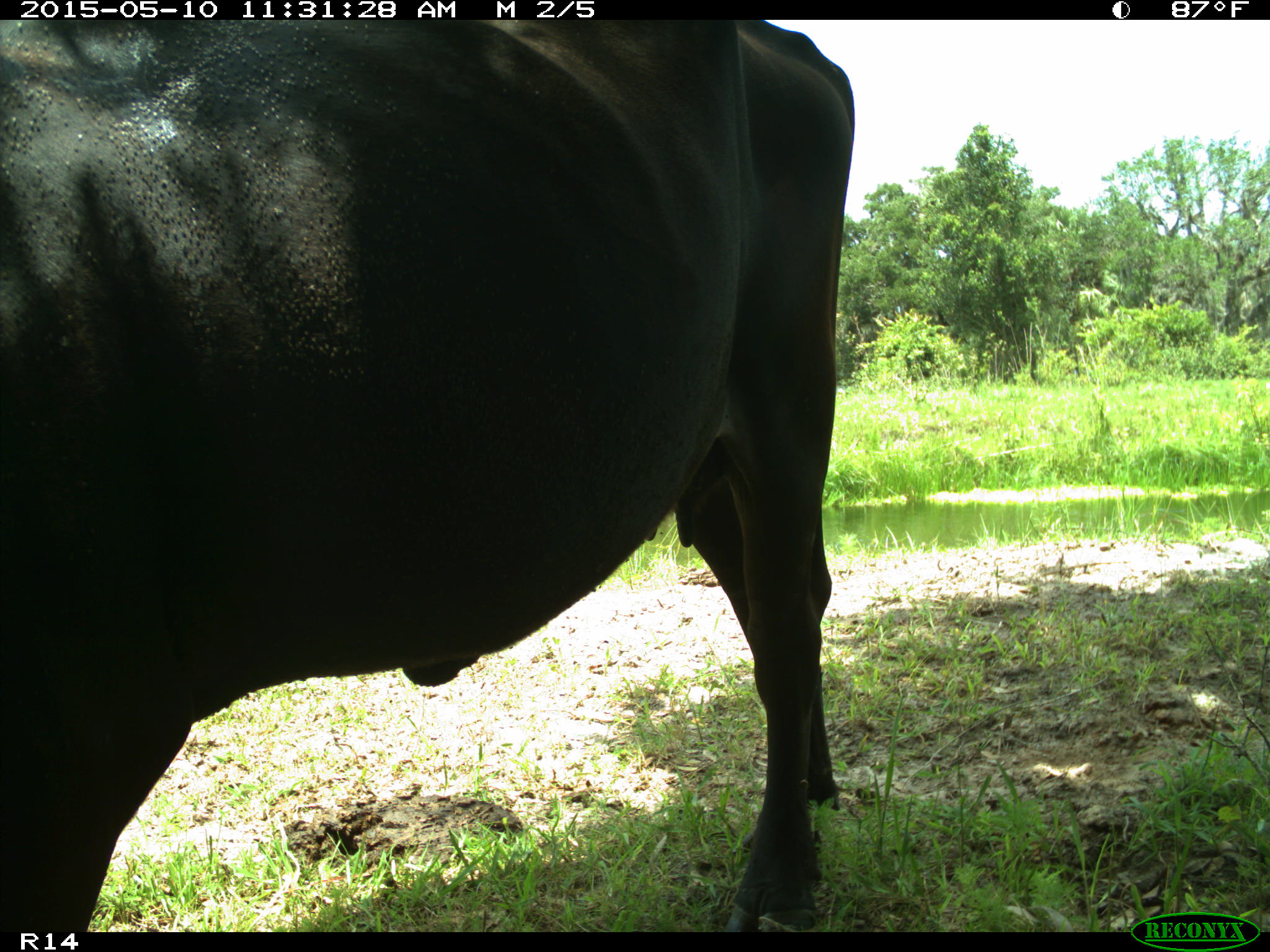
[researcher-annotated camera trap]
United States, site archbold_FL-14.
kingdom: Animalia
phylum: Chordata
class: Mammalia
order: Artiodactyla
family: Bovidae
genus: Bos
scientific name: Bos taurus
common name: domestic cow